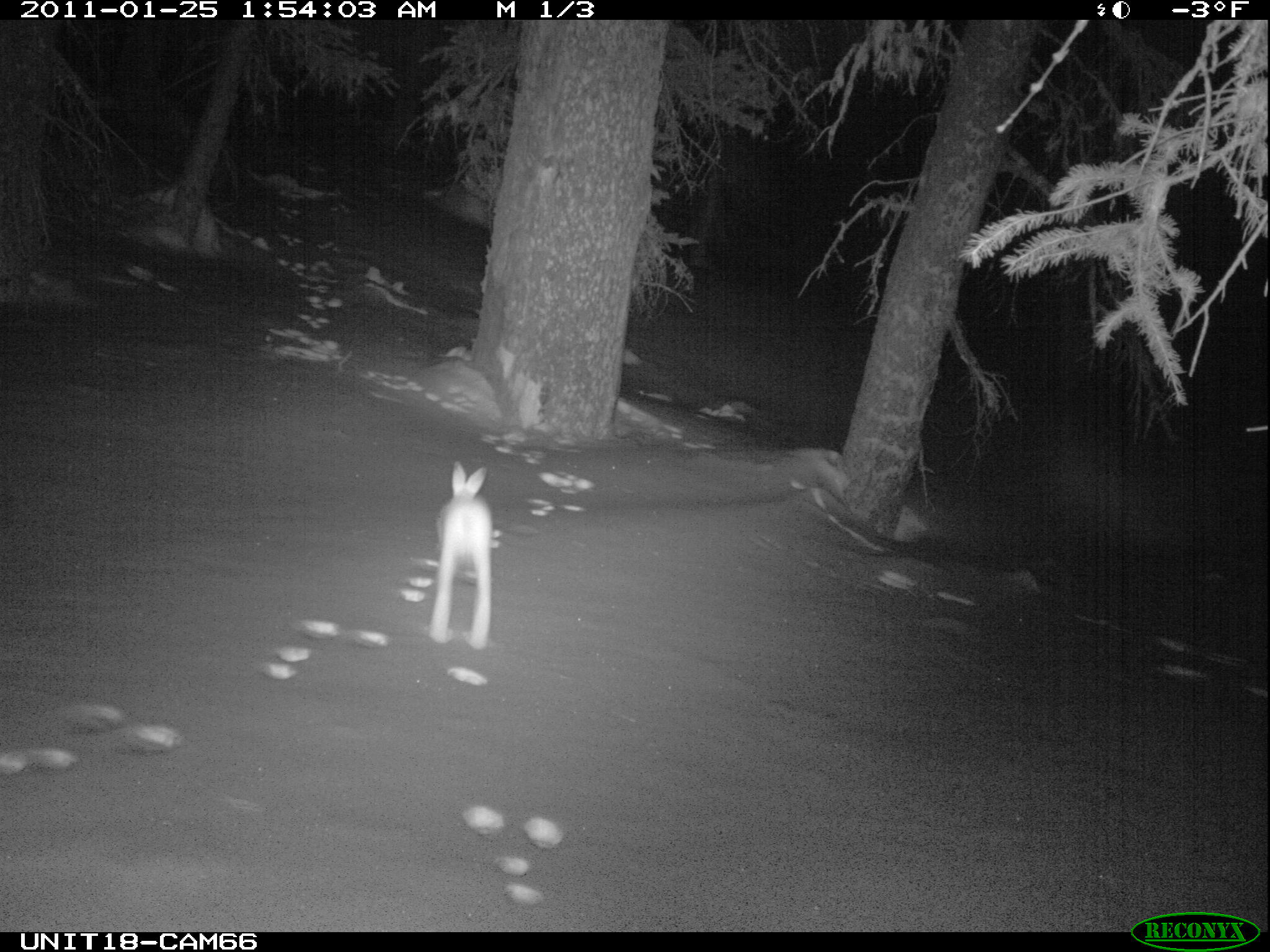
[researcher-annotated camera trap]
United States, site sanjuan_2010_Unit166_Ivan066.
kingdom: Animalia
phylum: Chordata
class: Mammalia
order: Lagomorpha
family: Leporidae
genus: Lepus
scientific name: Lepus americanus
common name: snowshoe hare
Lepus americanus (snowshoe hare).